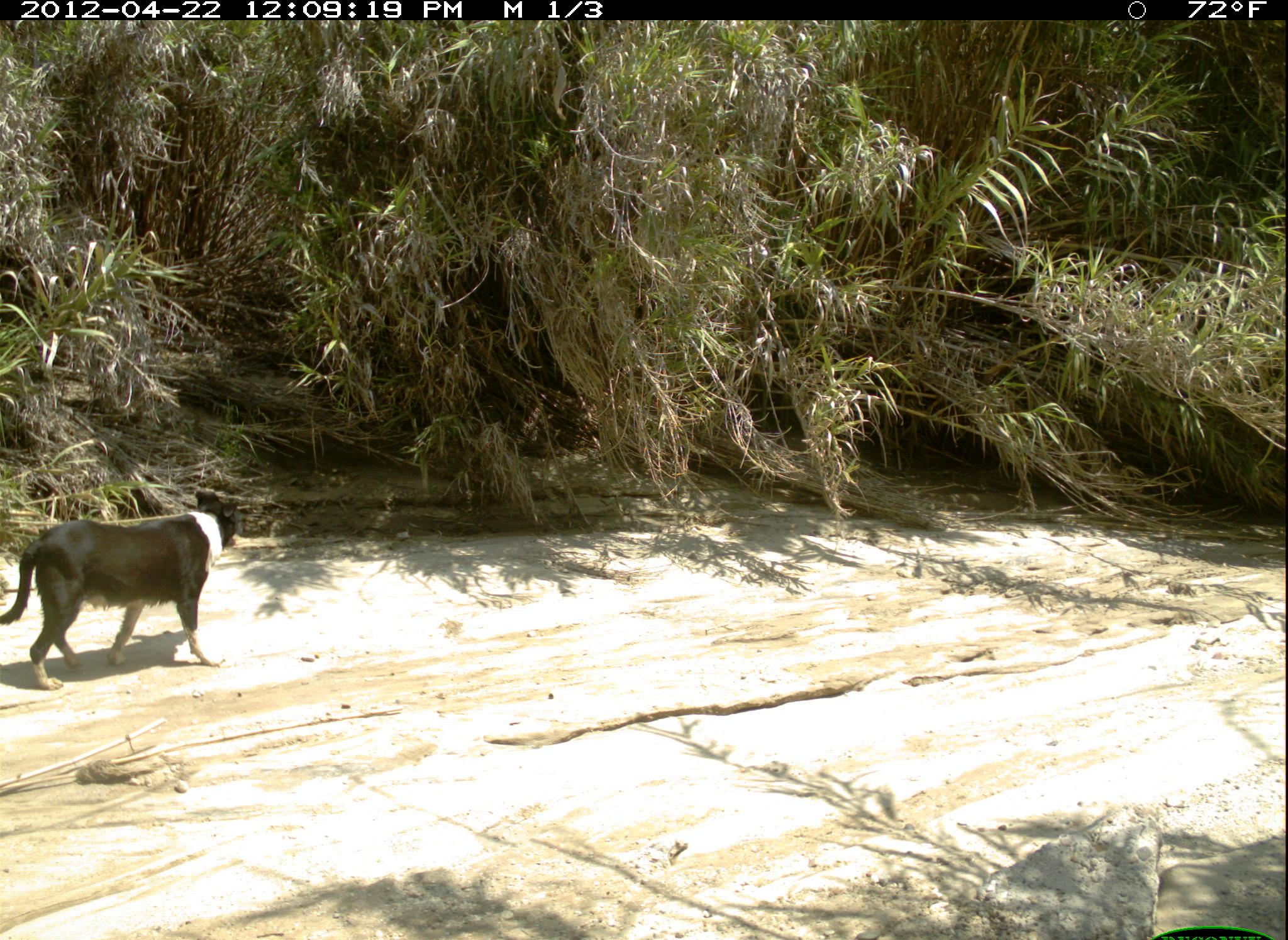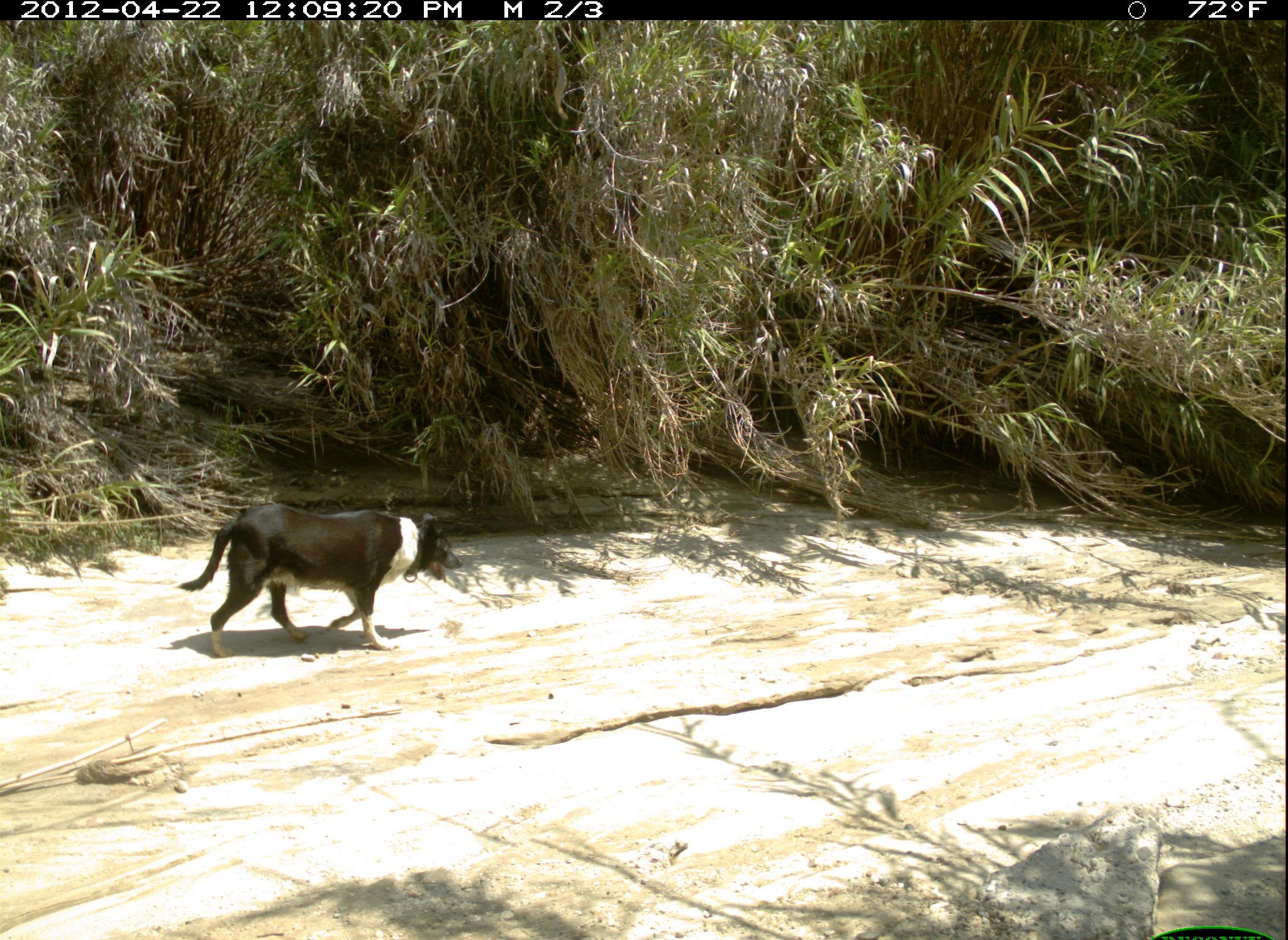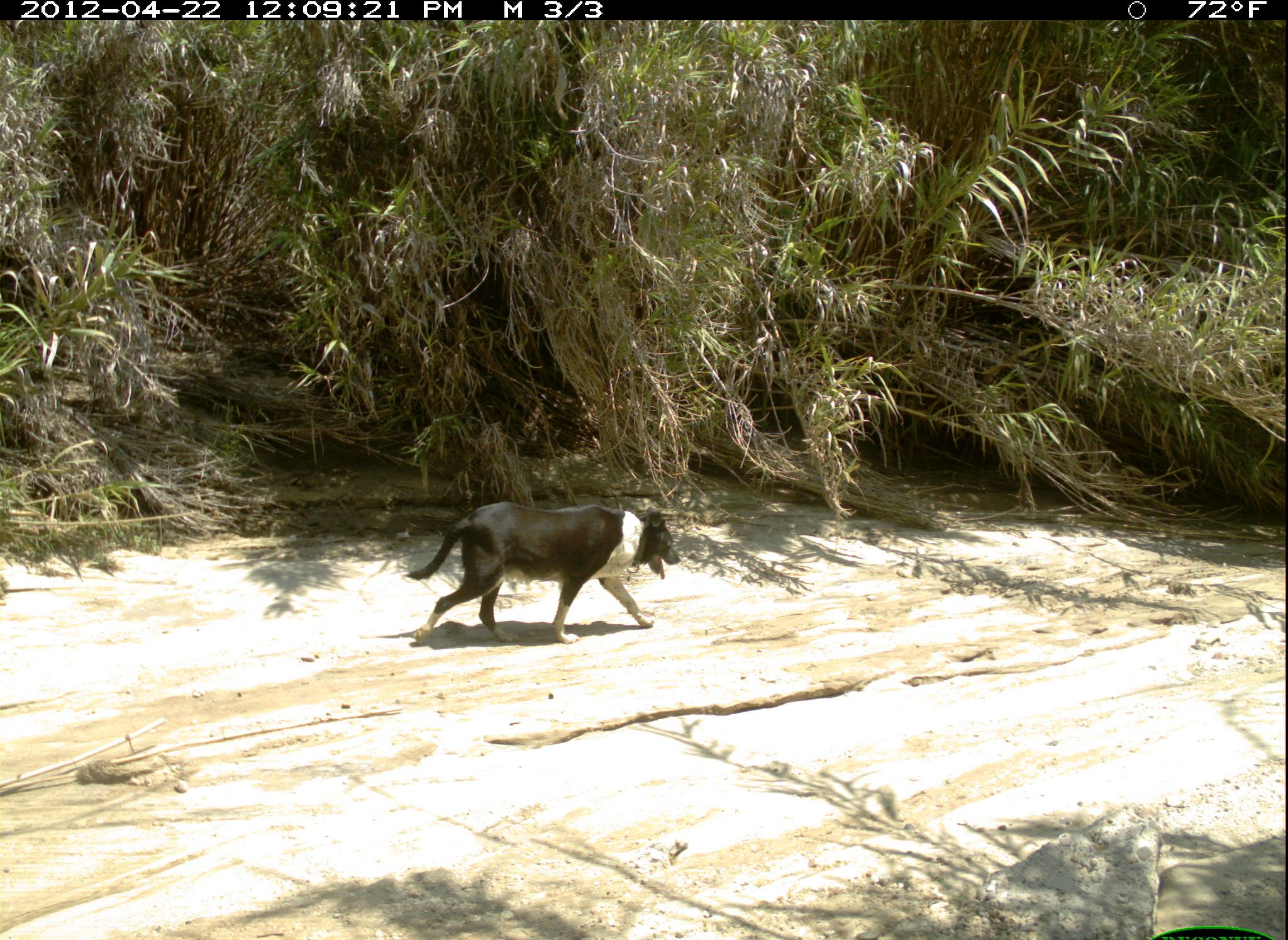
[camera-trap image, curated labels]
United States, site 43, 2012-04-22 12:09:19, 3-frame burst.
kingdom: Animalia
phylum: Chordata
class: Mammalia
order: Carnivora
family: Canidae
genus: Canis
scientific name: Canis familiaris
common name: domestic dog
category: dog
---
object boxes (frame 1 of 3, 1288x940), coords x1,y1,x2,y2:
dog: 5,485,237,683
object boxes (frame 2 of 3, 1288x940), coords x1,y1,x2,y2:
dog: 179,490,467,662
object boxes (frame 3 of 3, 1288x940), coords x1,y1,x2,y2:
dog: 404,488,676,646